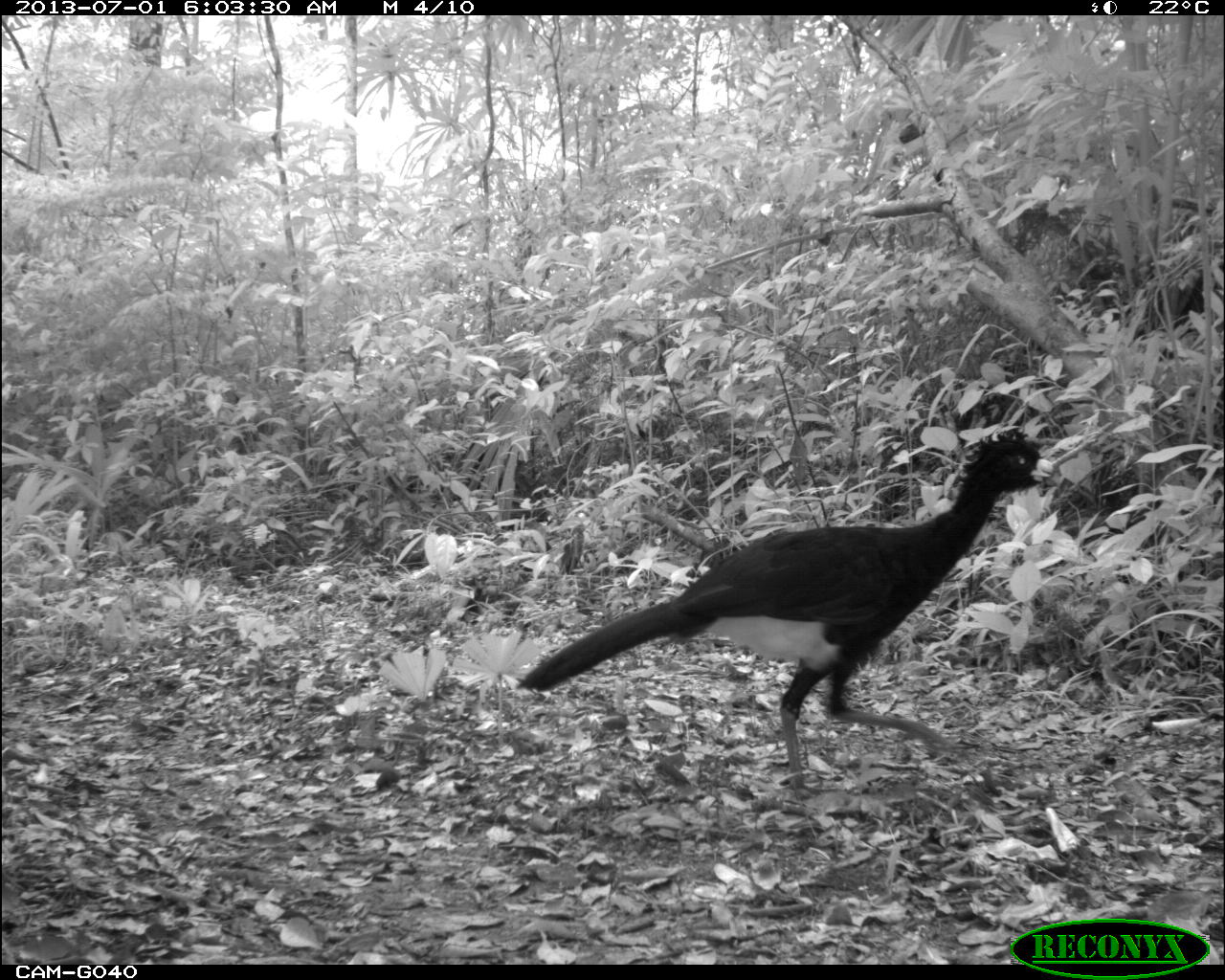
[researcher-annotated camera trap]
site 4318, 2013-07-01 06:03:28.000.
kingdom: Animalia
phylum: Chordata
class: Aves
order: Galliformes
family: Cracidae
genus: Crax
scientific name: Crax rubra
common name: great curassow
Crax rubra (great curassow), count 1, sex male.